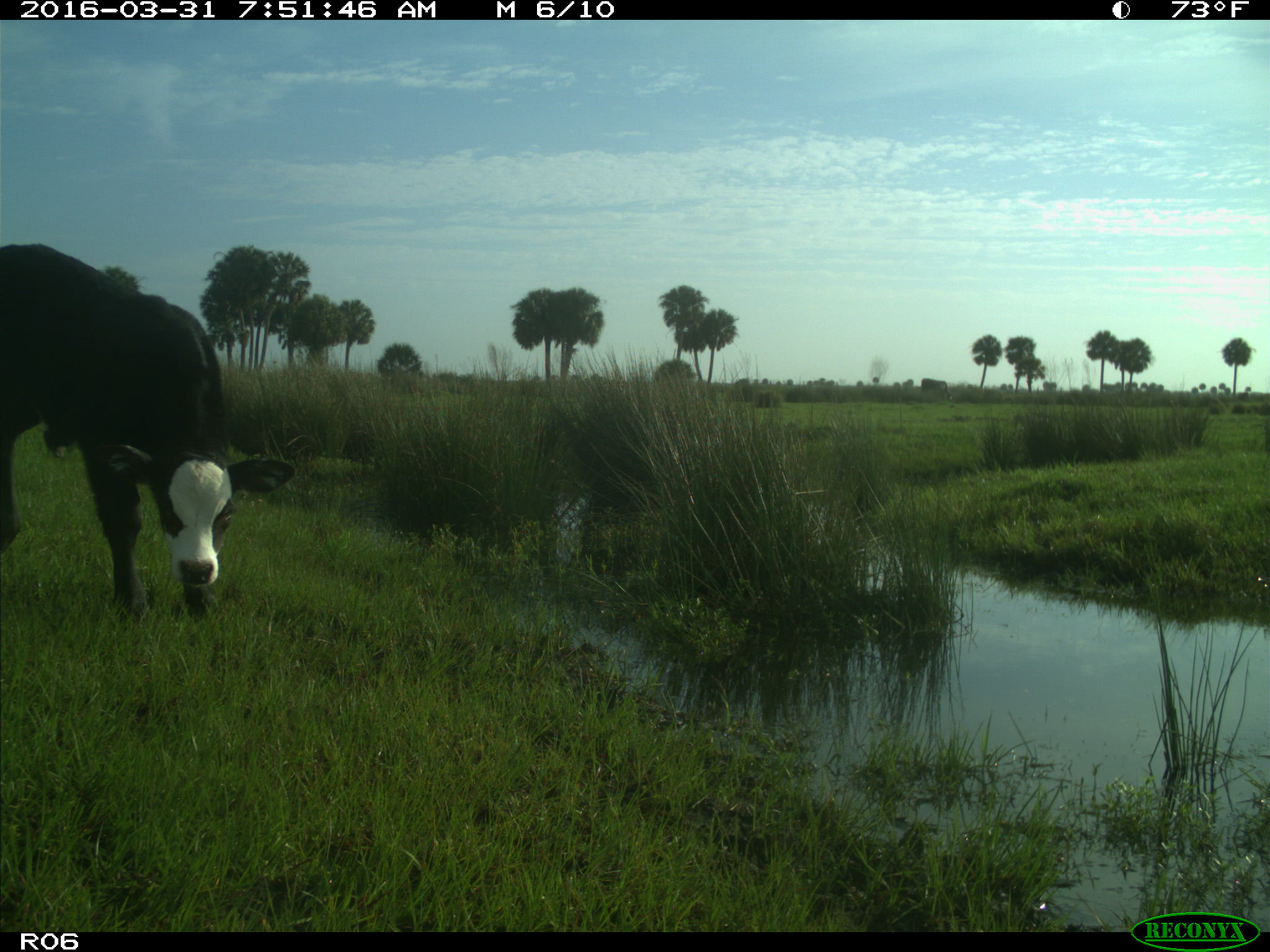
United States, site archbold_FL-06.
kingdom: Animalia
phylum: Chordata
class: Mammalia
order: Artiodactyla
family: Bovidae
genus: Bos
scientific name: Bos taurus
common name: domestic cow